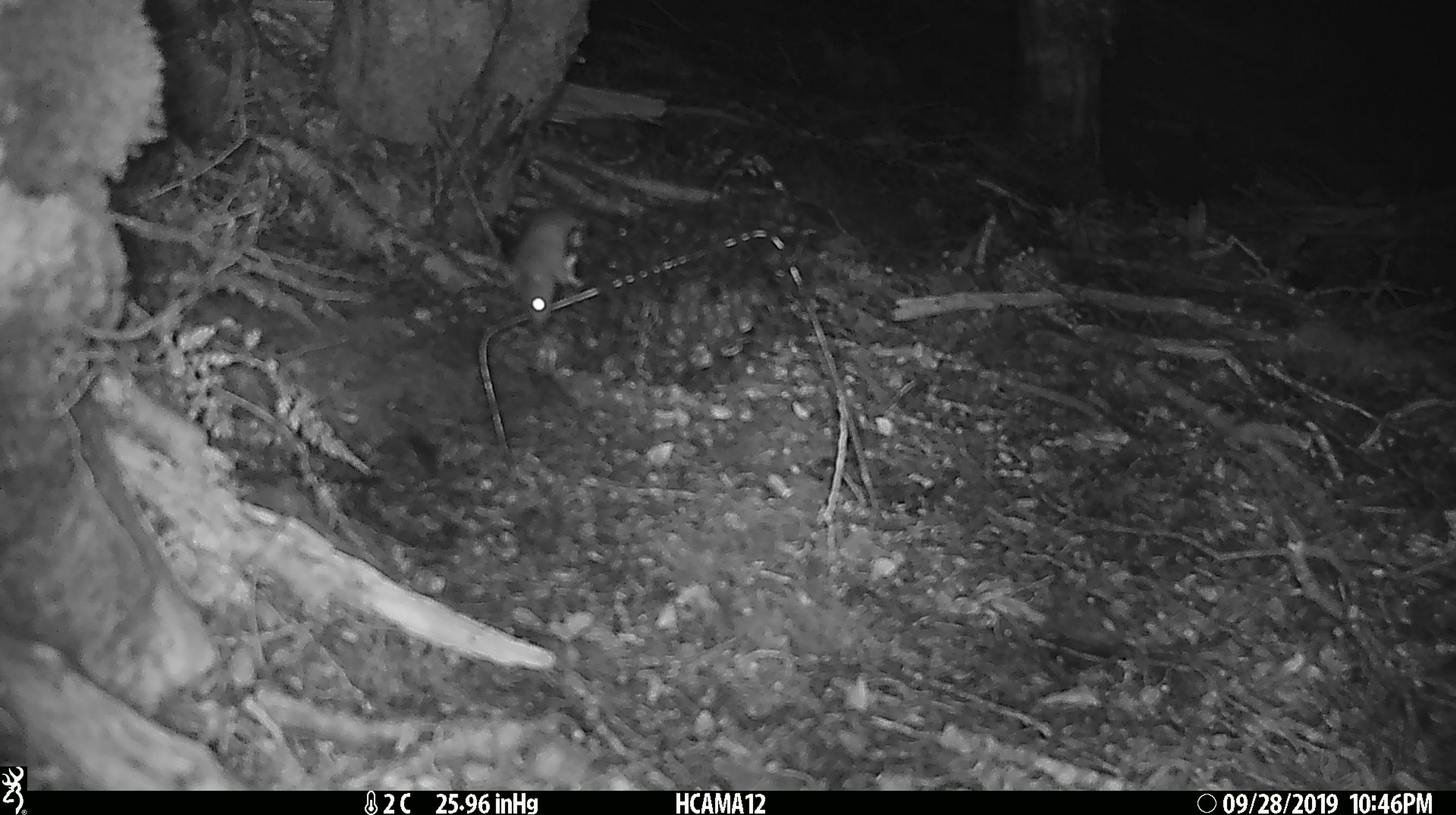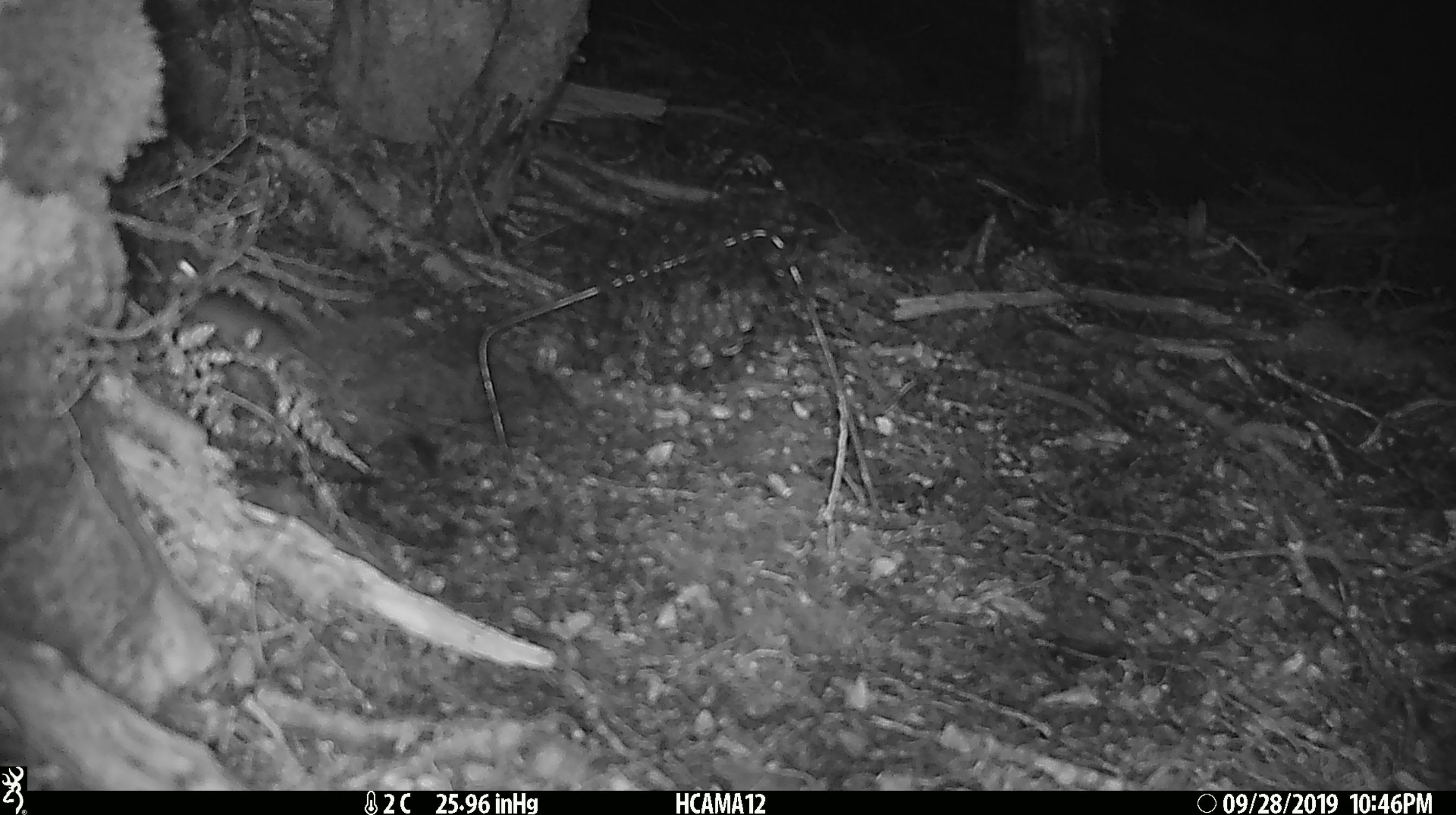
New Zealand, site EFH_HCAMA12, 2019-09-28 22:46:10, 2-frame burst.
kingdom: Animalia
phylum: Chordata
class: Mammalia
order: Rodentia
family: Muridae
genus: Mus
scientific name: Mus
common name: mouse